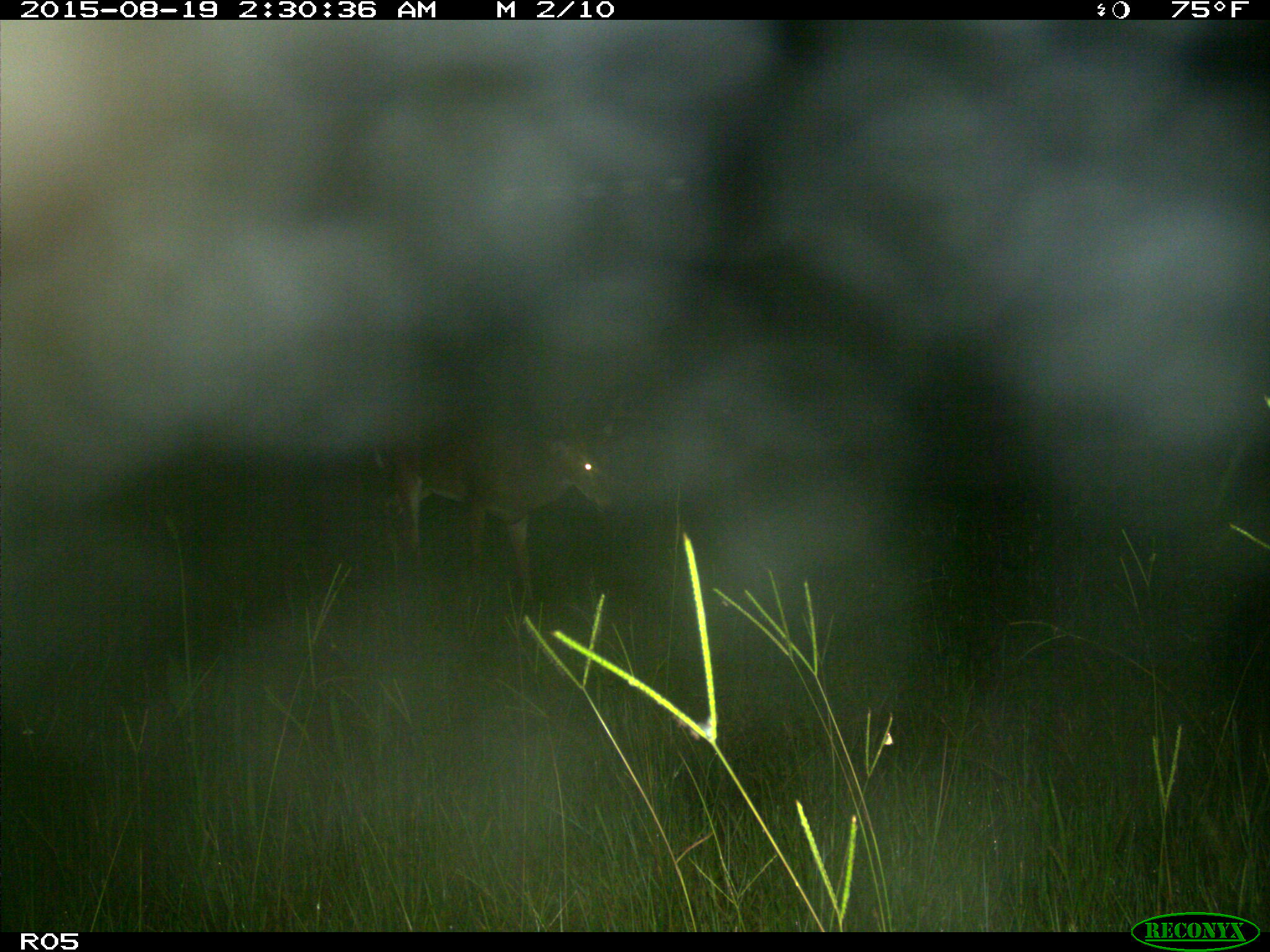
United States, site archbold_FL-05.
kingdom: Animalia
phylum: Chordata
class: Mammalia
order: Artiodactyla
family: Cervidae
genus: Odocoileus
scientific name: Odocoileus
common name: deer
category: unidentified deer